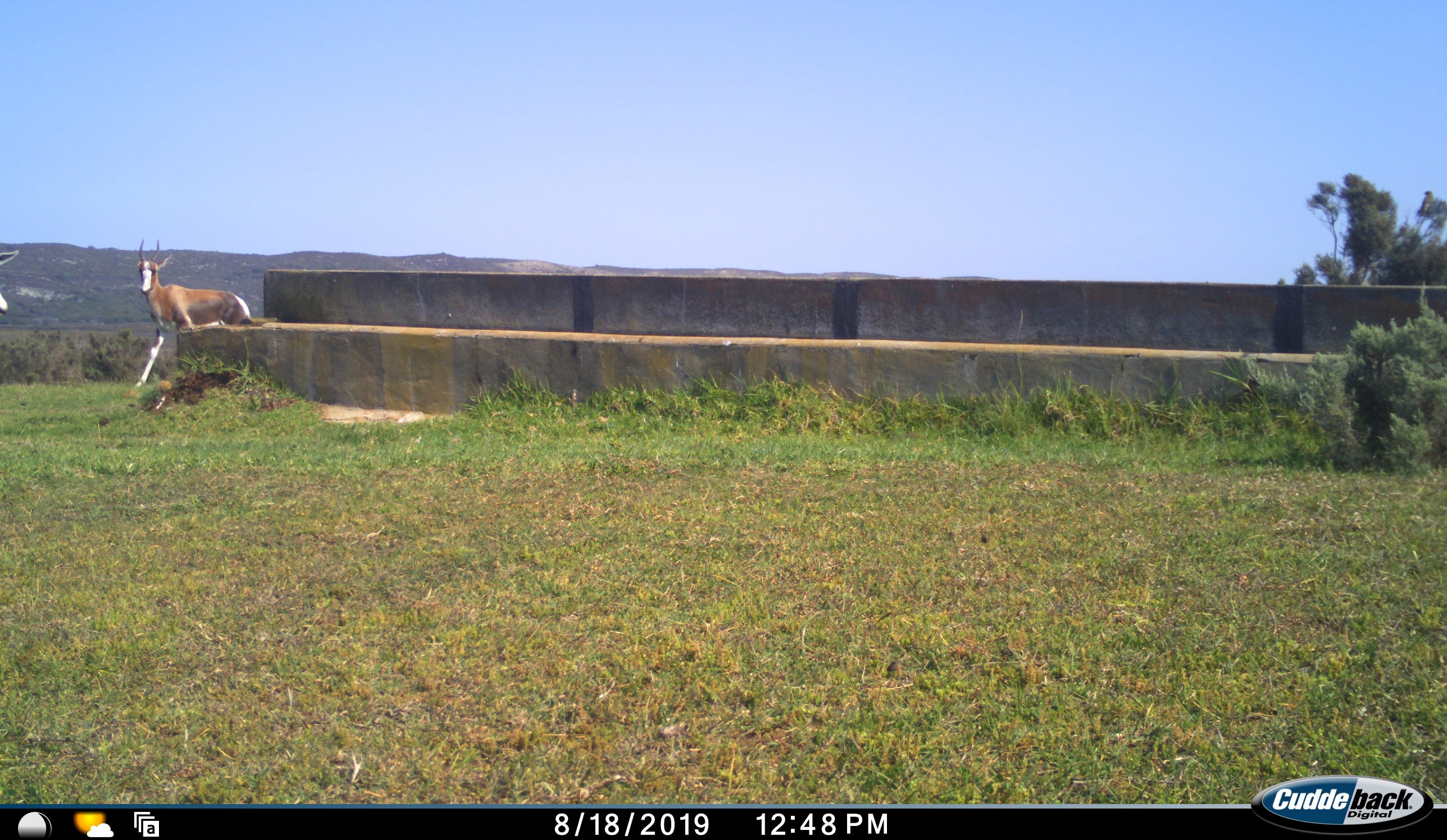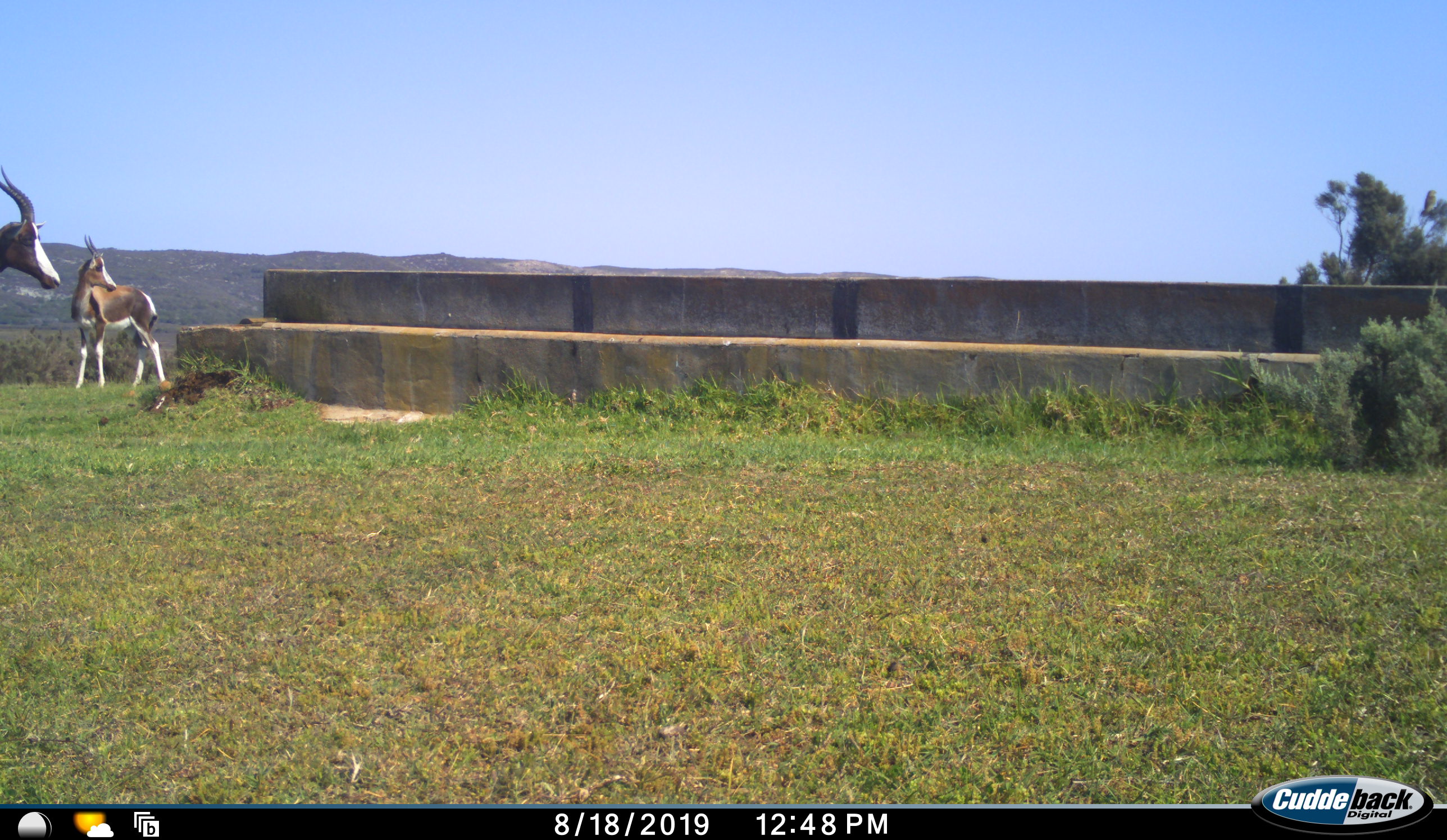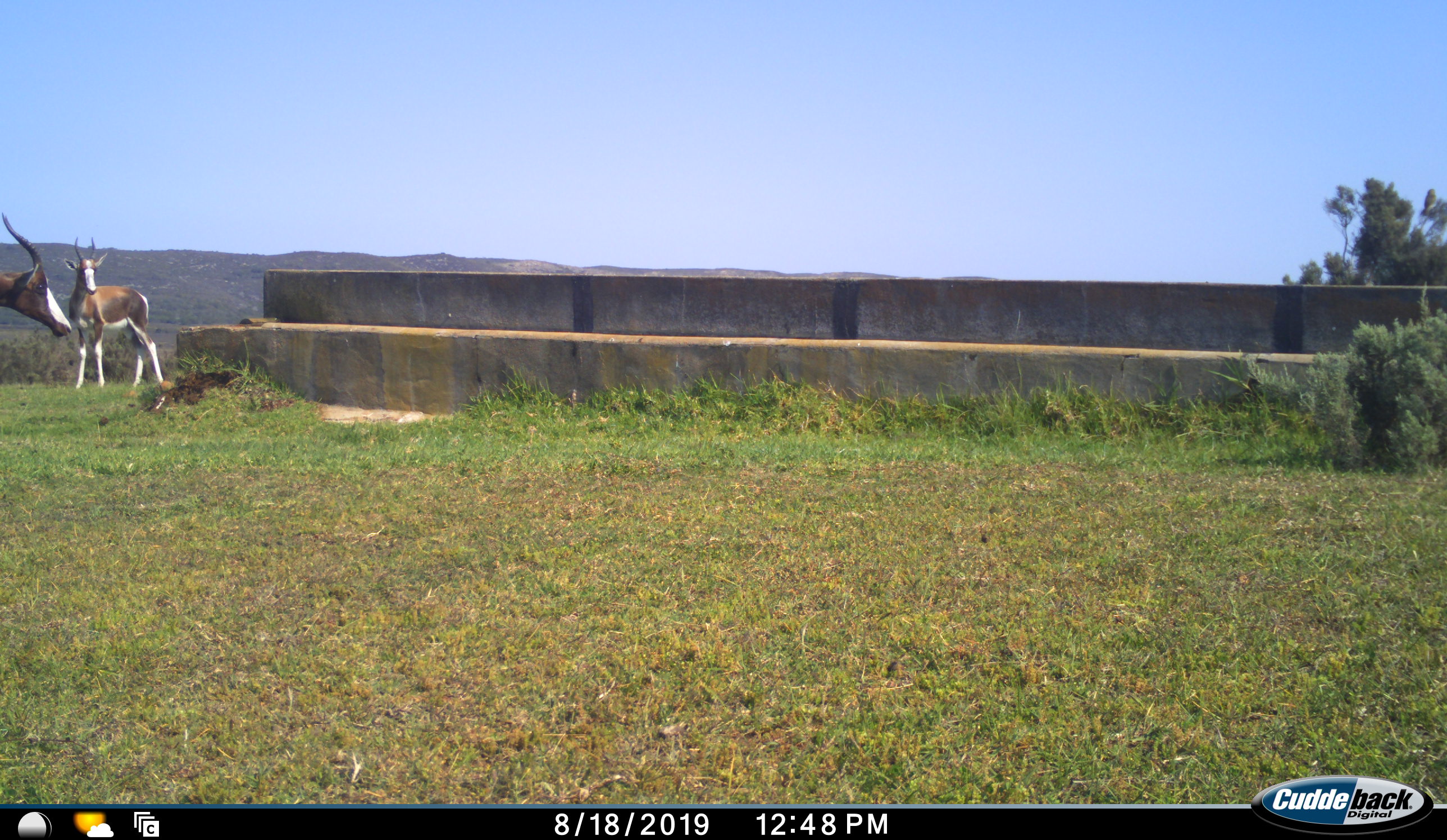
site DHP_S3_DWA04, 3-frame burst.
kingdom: Animalia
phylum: Chordata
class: Mammalia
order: Artiodactyla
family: Bovidae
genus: Damaliscus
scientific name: Damaliscus pygargus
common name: bontebok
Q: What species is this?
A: Bontebok (Damaliscus pygargus).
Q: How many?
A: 2.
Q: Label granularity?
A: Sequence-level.